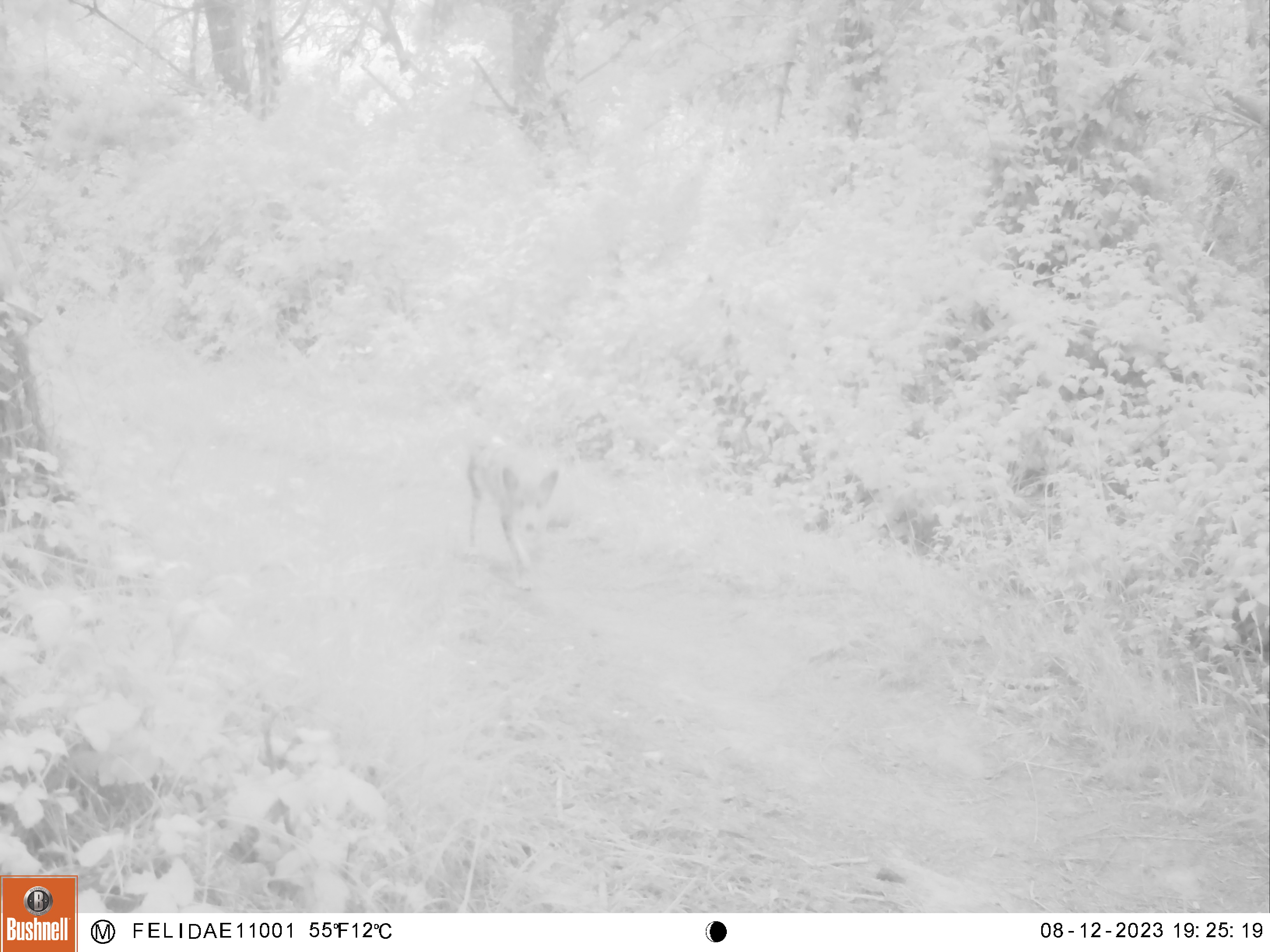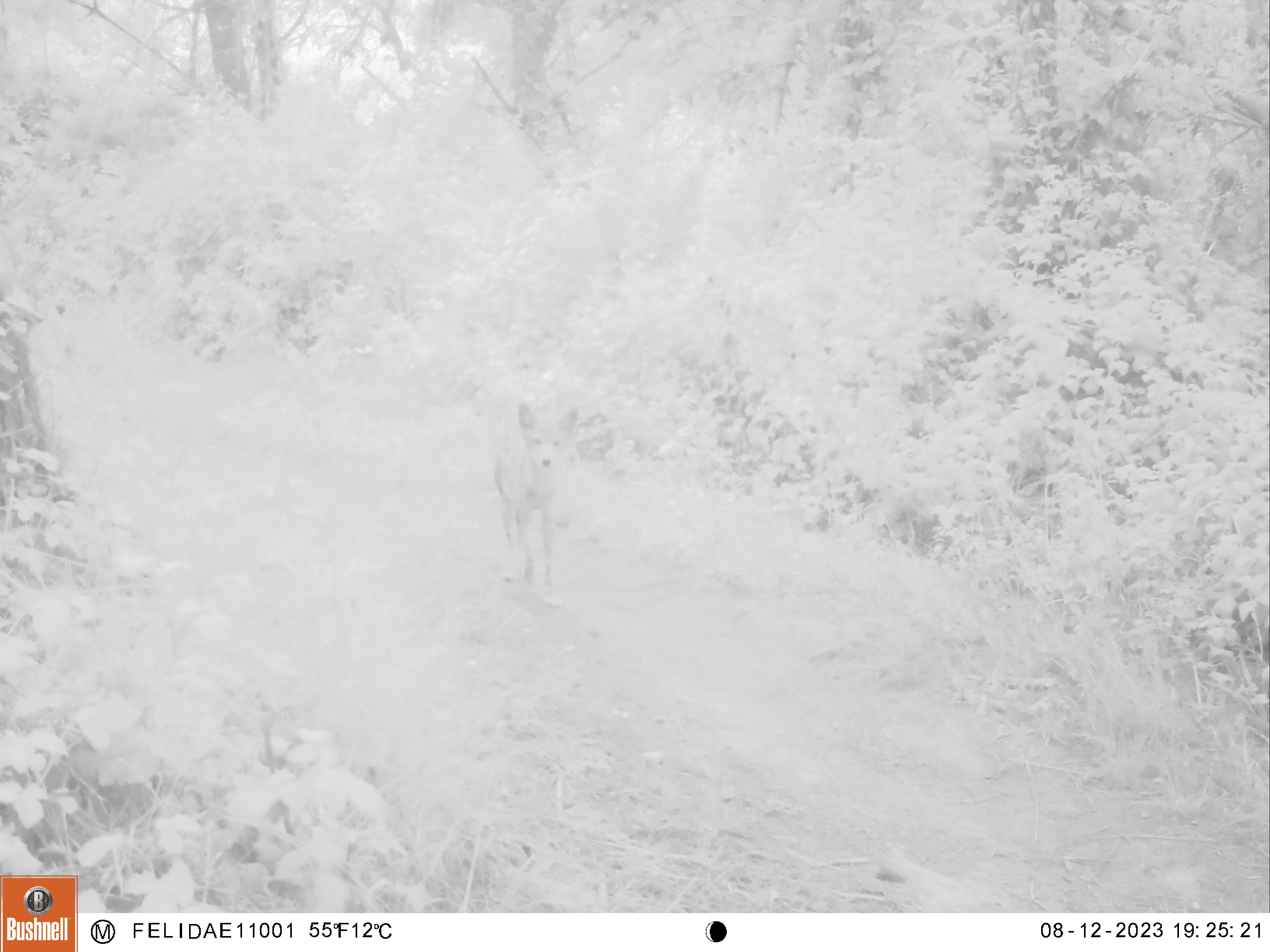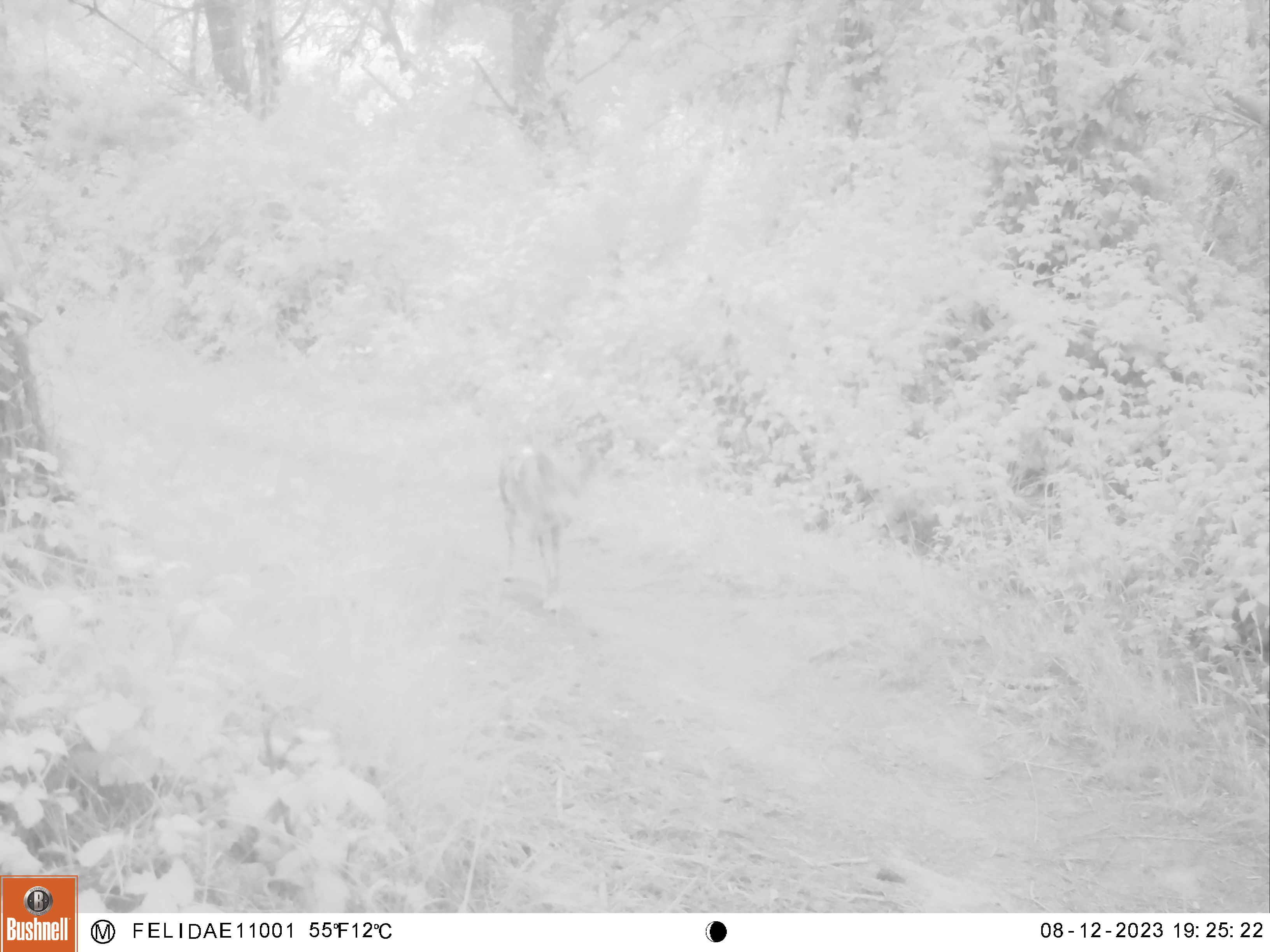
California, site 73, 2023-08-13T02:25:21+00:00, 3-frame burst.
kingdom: Animalia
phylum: Chordata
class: Mammalia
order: Carnivora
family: Canidae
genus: Canis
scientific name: Canis latrans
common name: coyote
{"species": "coyote (Canis latrans)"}